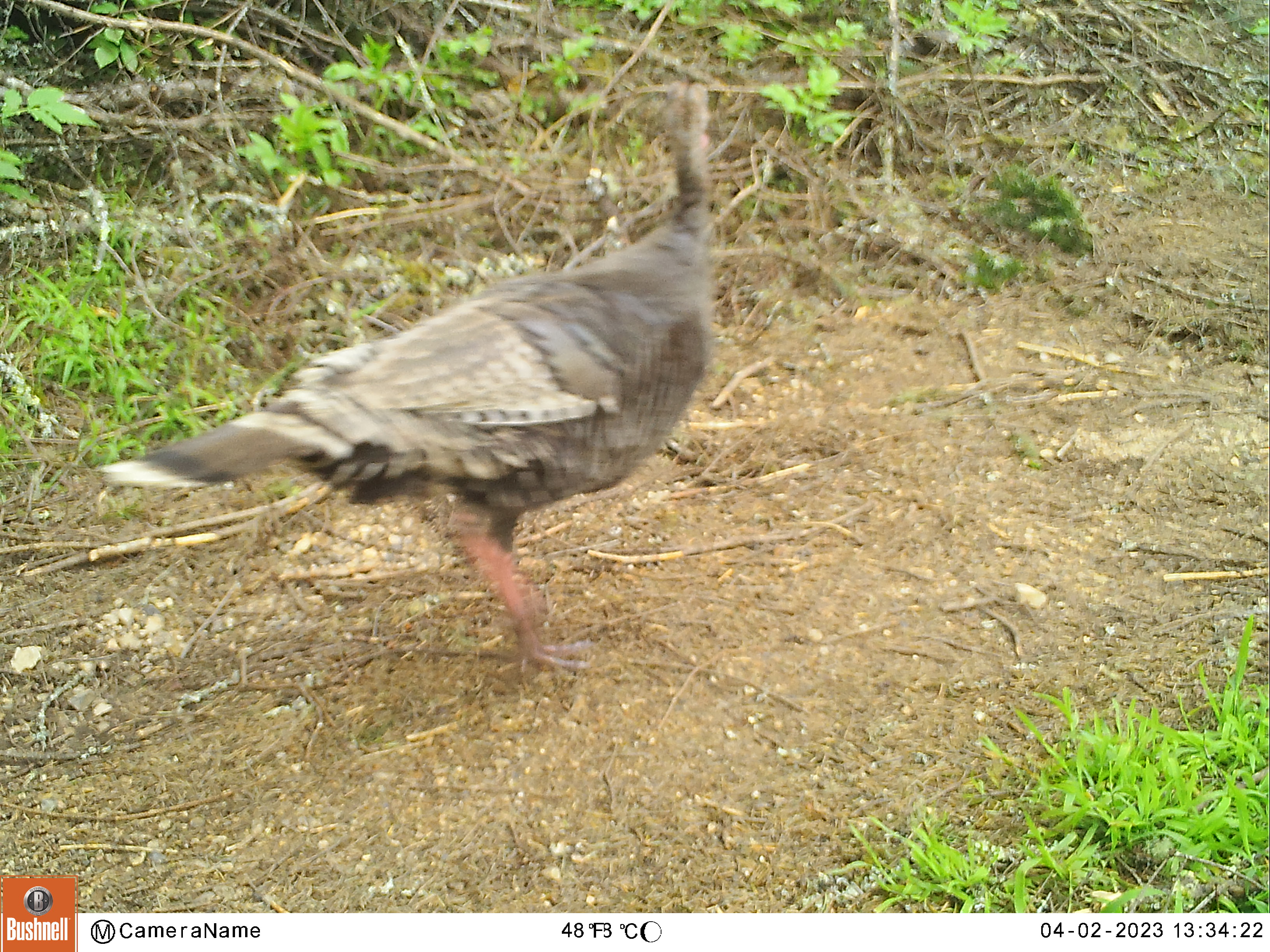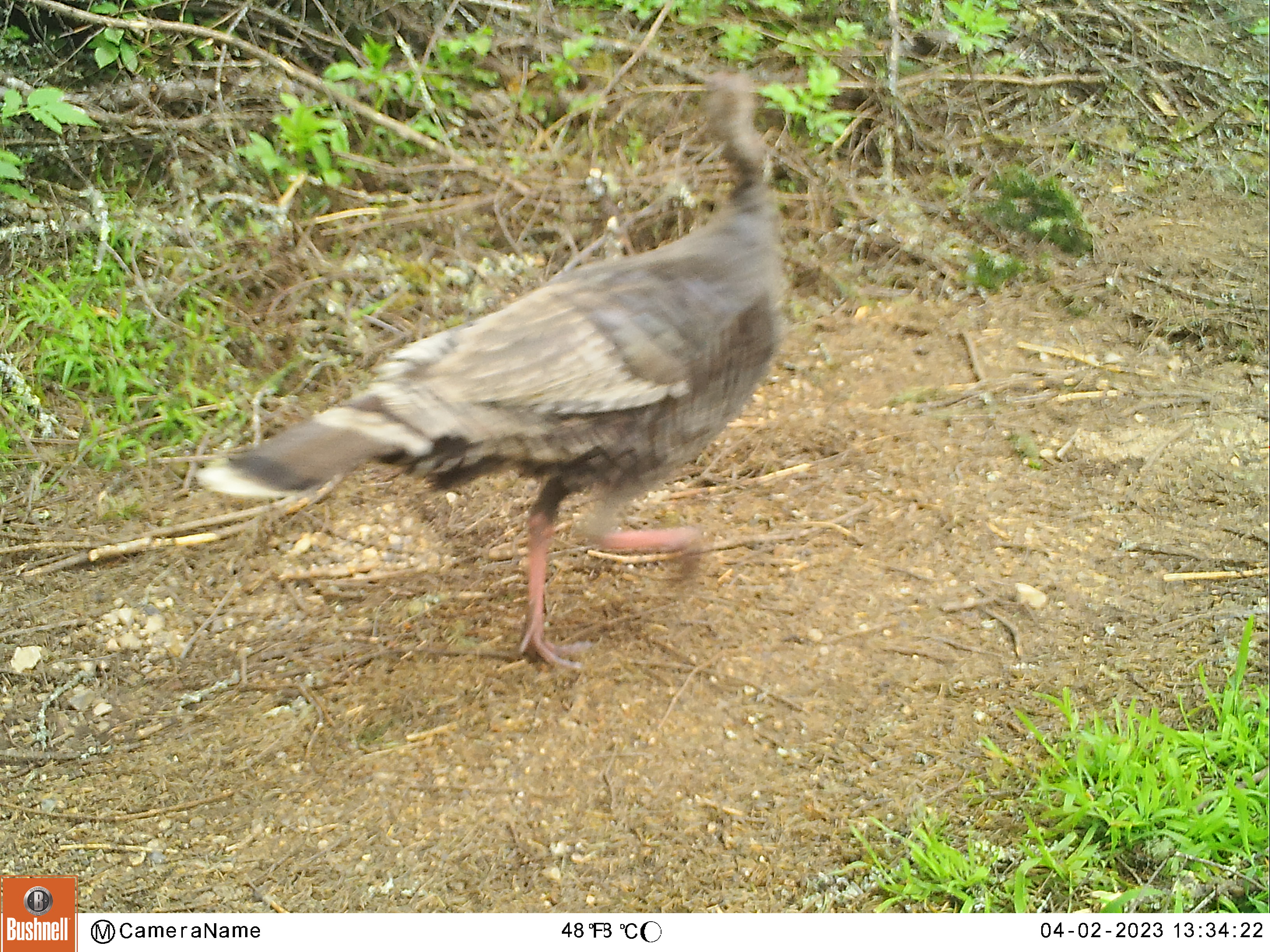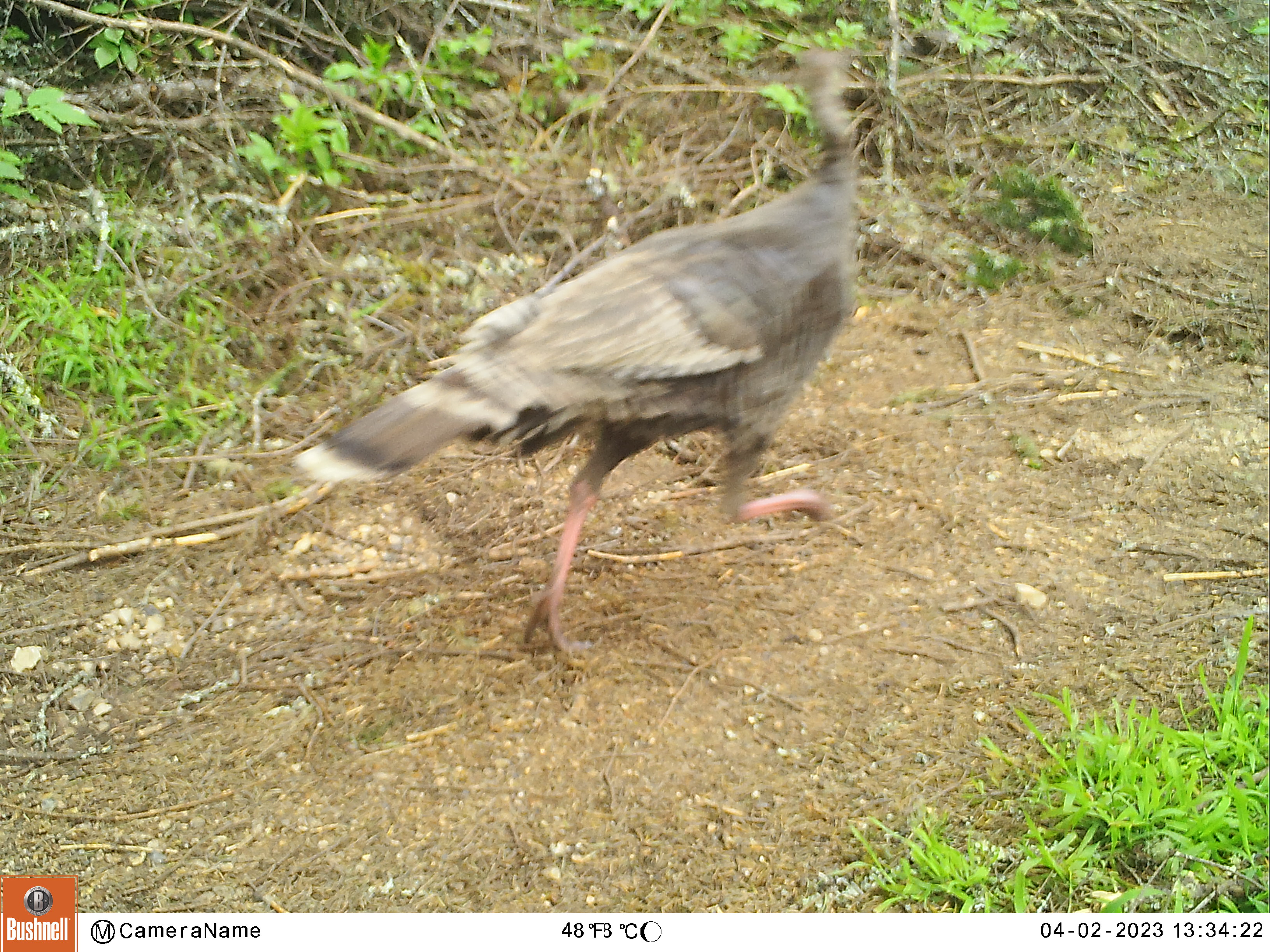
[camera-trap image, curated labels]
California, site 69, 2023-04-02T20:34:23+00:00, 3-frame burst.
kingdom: Animalia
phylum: Chordata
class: Aves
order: Galliformes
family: Phasianidae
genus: Meleagris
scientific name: Meleagris gallopavo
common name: turkey